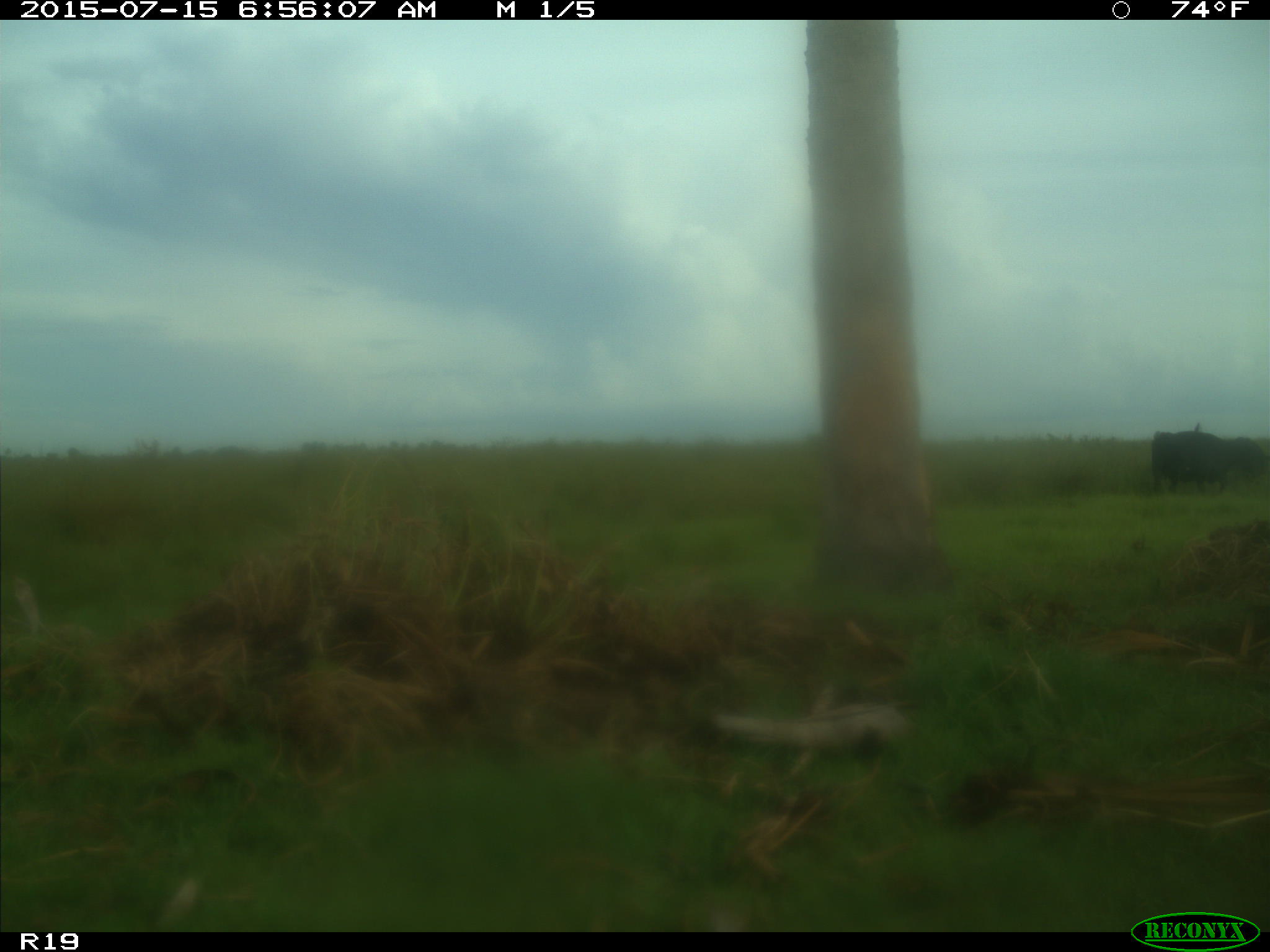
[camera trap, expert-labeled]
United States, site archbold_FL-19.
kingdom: Animalia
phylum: Chordata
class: Mammalia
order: Artiodactyla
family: Bovidae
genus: Bos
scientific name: Bos taurus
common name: domestic cow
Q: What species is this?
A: Bos taurus (domestic cow).